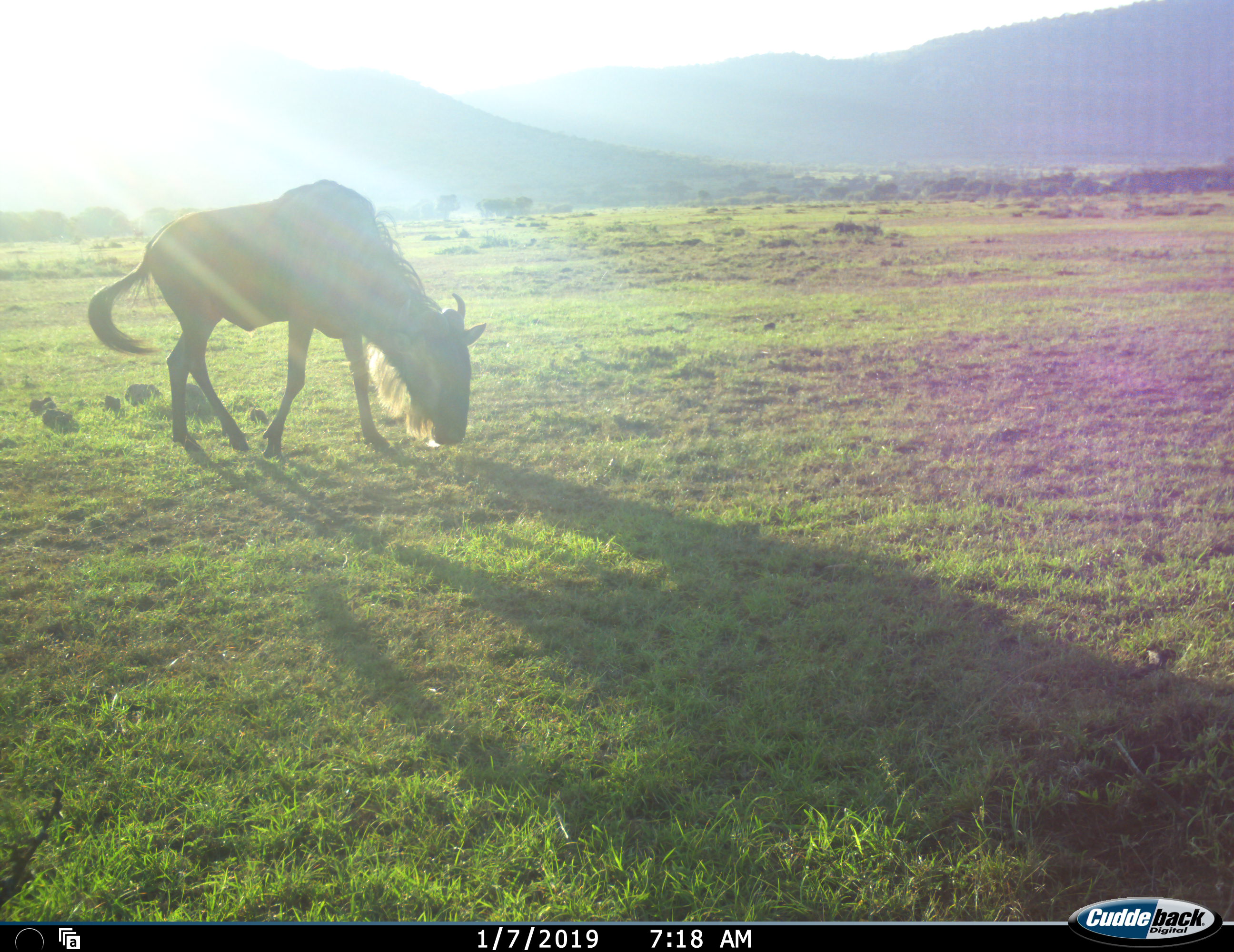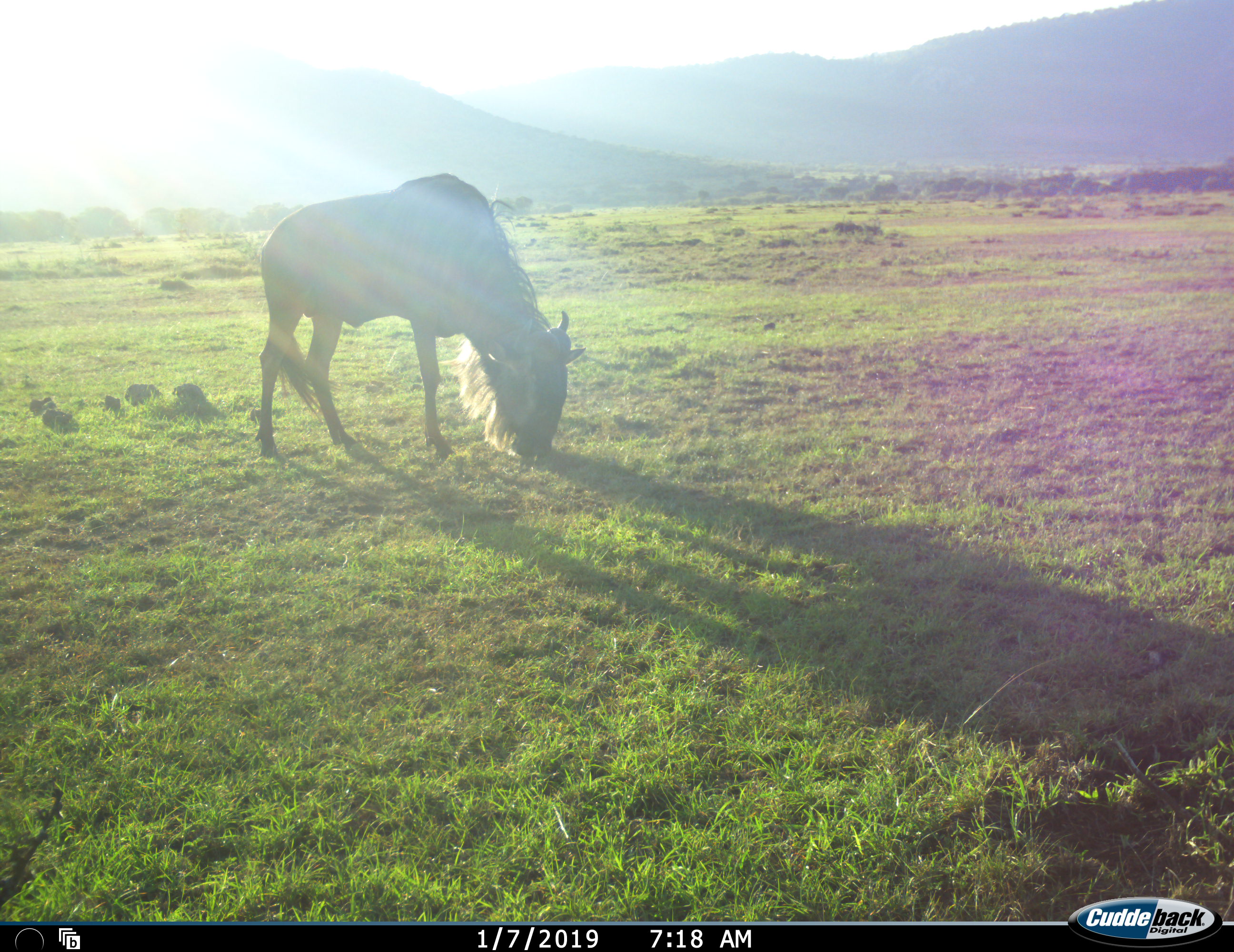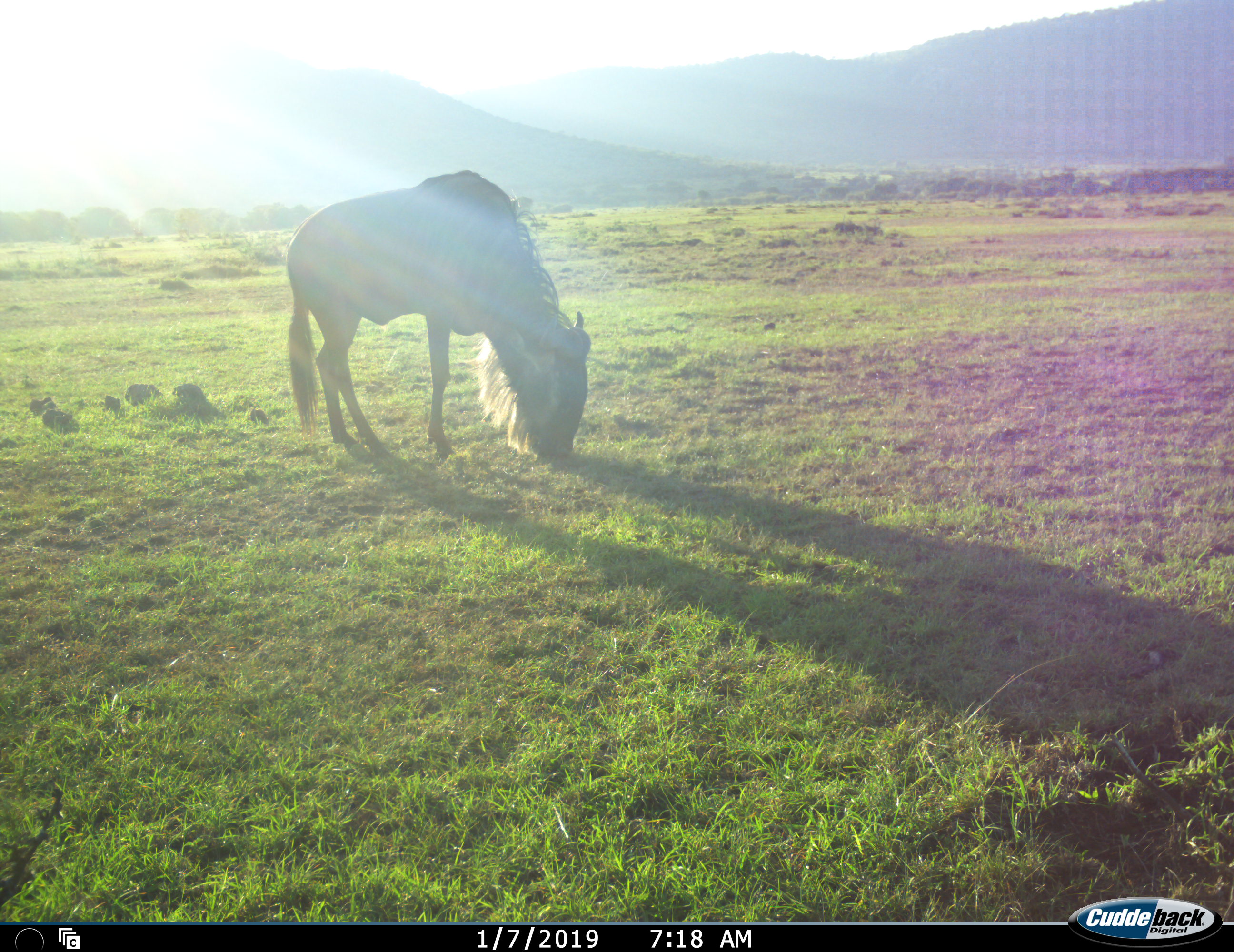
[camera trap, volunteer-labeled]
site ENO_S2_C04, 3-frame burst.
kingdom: Animalia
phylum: Chordata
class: Mammalia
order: Artiodactyla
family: Bovidae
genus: Connochaetes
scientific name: Connochaetes taurinus taurinus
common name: blue wildebeest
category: wildebeestblue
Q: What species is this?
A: Wildebeestblue (blue wildebeest) (Connochaetes taurinus taurinus).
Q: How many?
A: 1.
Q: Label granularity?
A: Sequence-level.